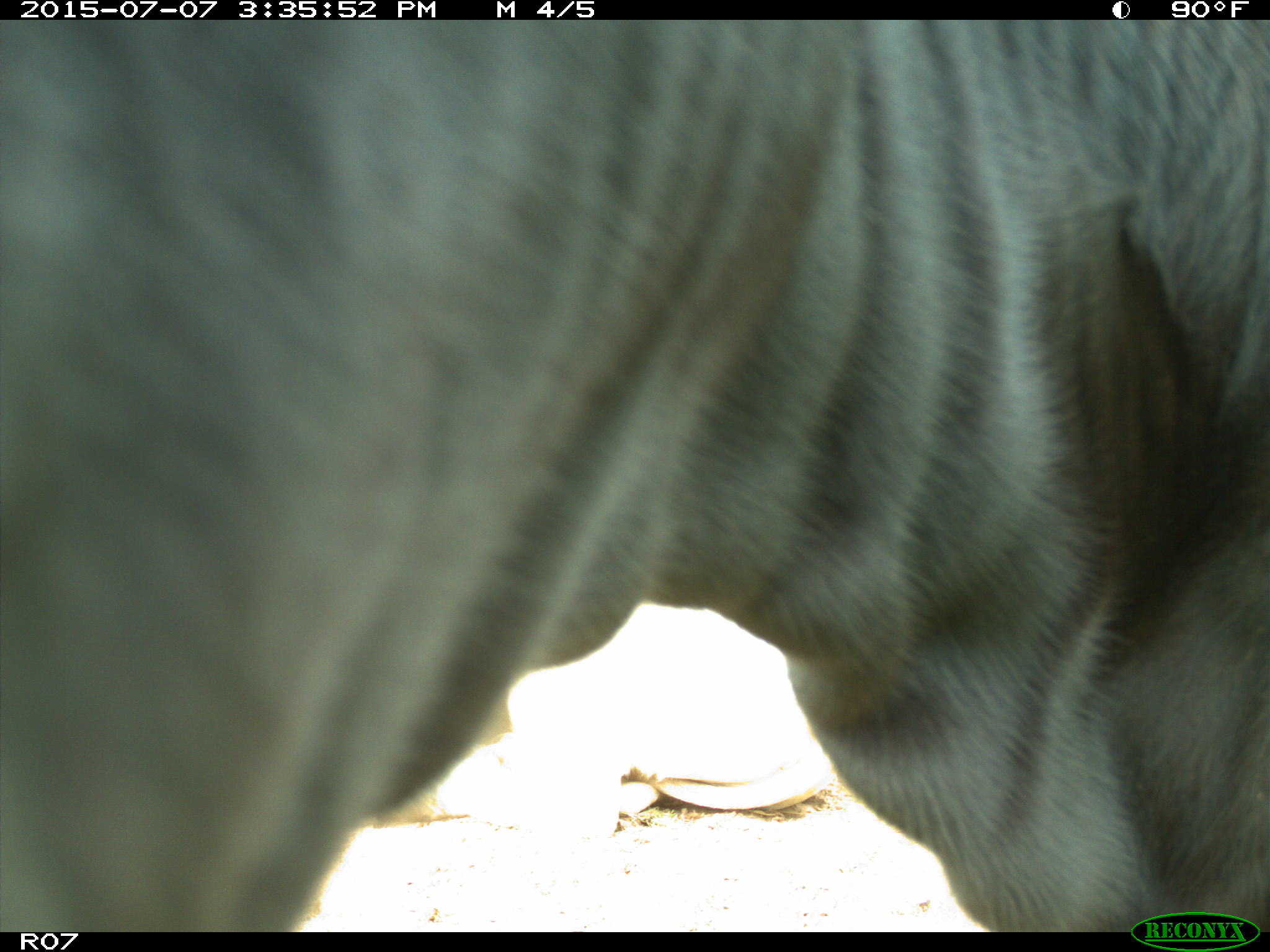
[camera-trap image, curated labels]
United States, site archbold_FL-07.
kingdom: Animalia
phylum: Chordata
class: Mammalia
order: Artiodactyla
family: Bovidae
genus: Bos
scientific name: Bos taurus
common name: domestic cow